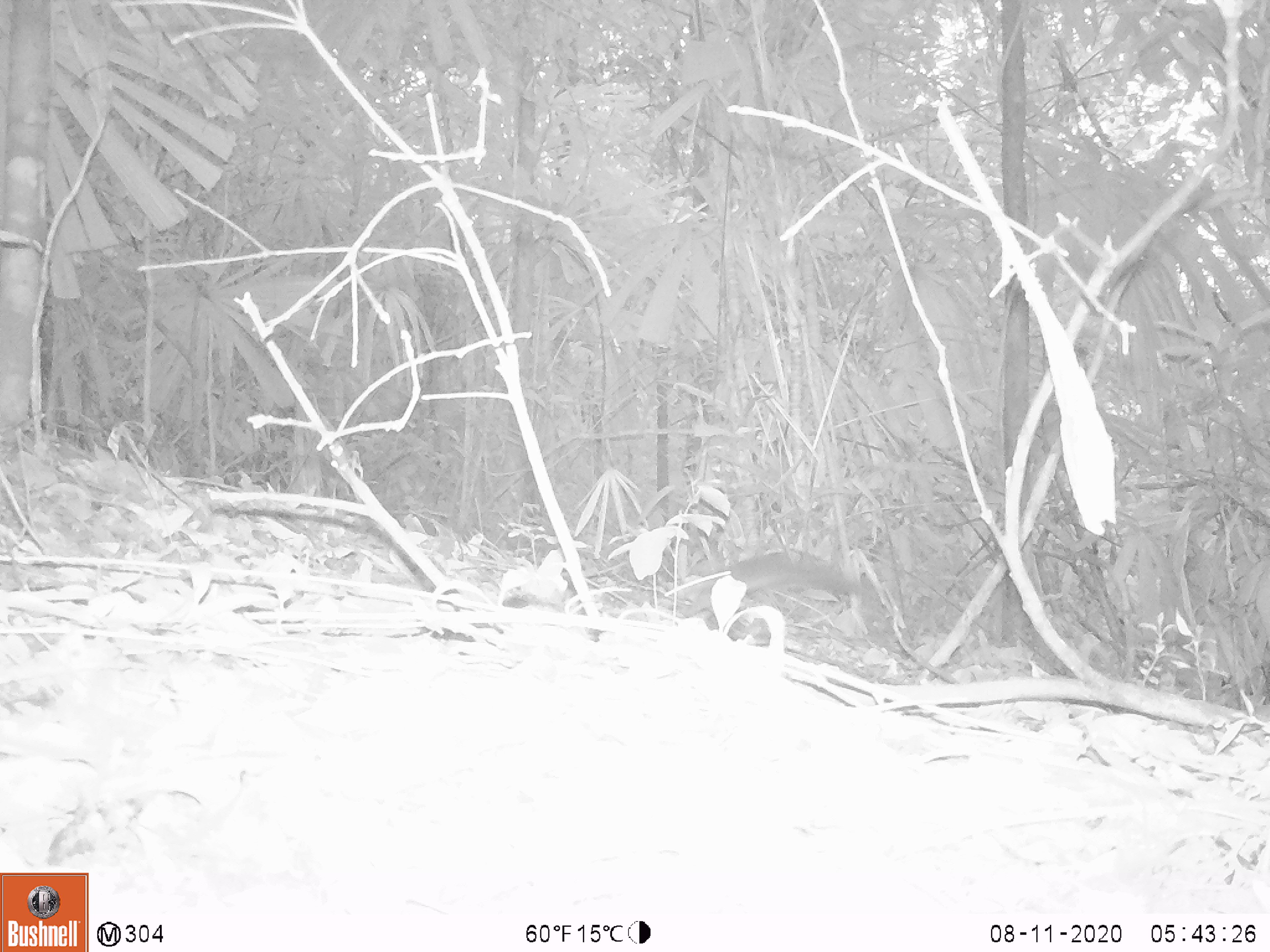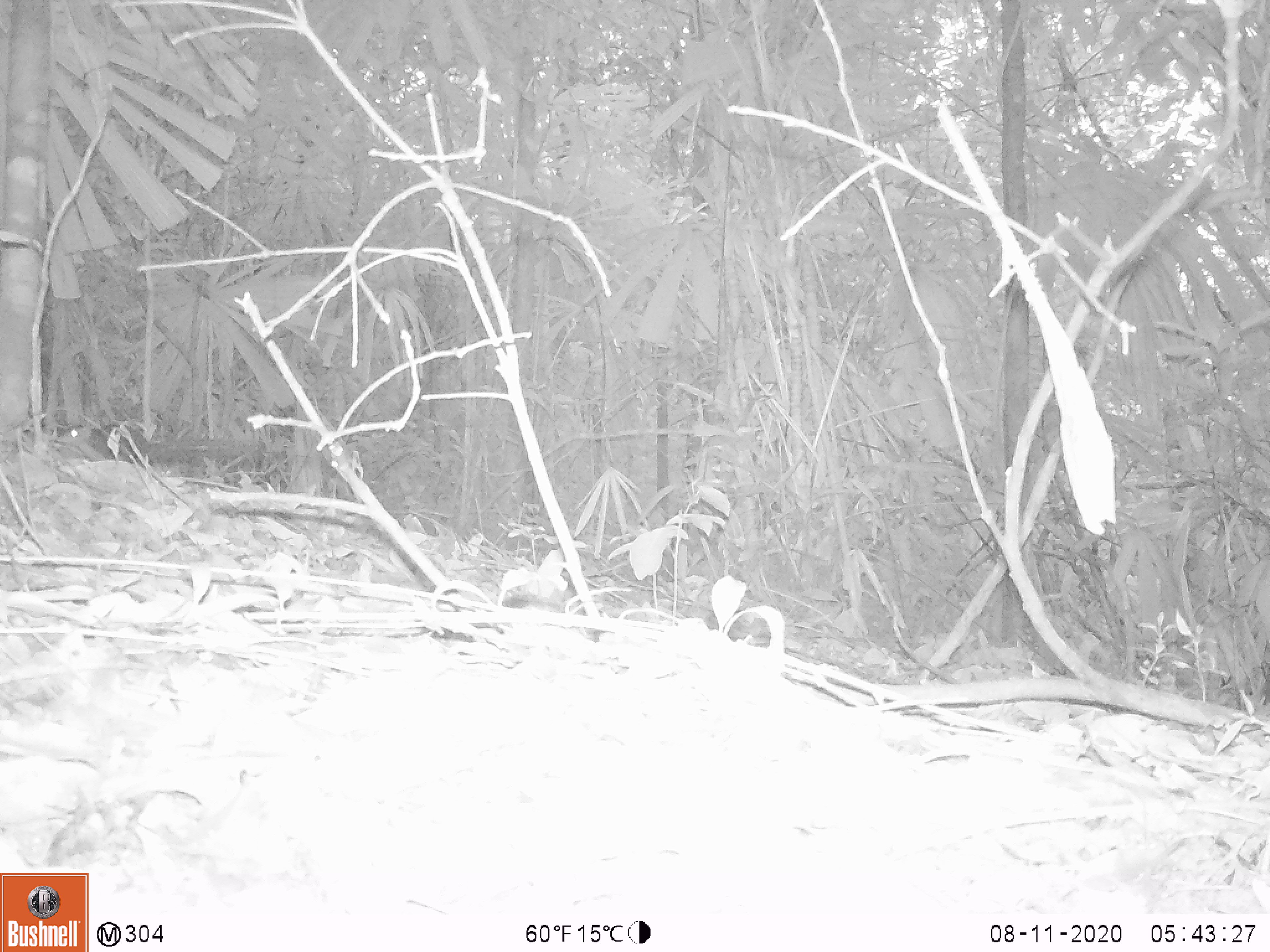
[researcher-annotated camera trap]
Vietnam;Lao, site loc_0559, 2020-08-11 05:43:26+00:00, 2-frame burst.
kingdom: Animalia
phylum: Chordata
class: Mammalia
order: Rodentia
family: Sciuridae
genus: Sciurus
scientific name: Sciurus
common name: squirrel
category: unidentified squirrel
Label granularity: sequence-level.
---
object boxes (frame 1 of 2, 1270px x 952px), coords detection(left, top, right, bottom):
unidentified squirrel: detection(682, 548, 870, 620)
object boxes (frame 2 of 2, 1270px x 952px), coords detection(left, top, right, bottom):
unidentified squirrel: detection(57, 421, 260, 462)